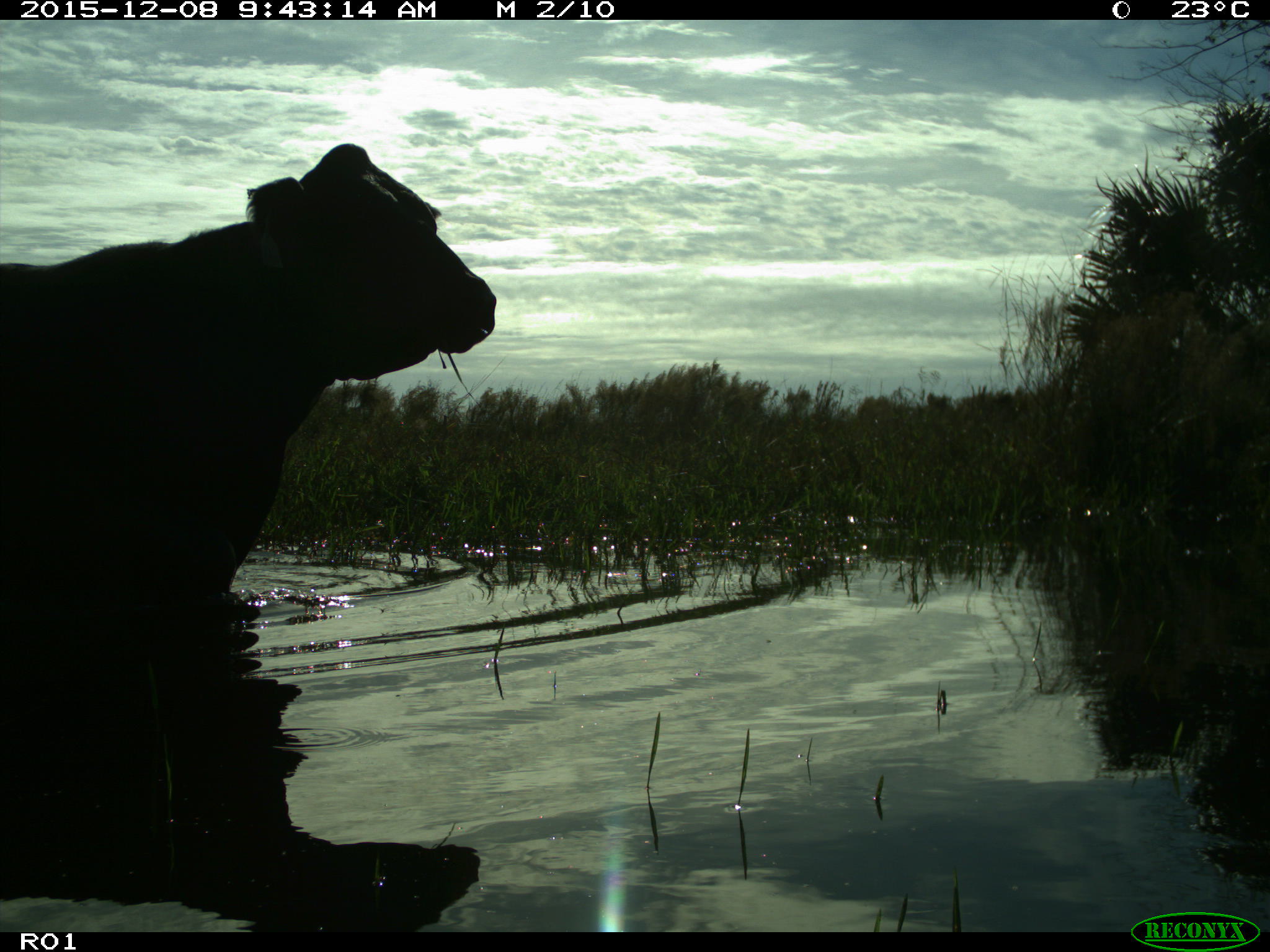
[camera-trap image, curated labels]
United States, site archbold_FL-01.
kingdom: Animalia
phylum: Chordata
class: Mammalia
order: Artiodactyla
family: Bovidae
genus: Bos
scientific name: Bos taurus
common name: domestic cow